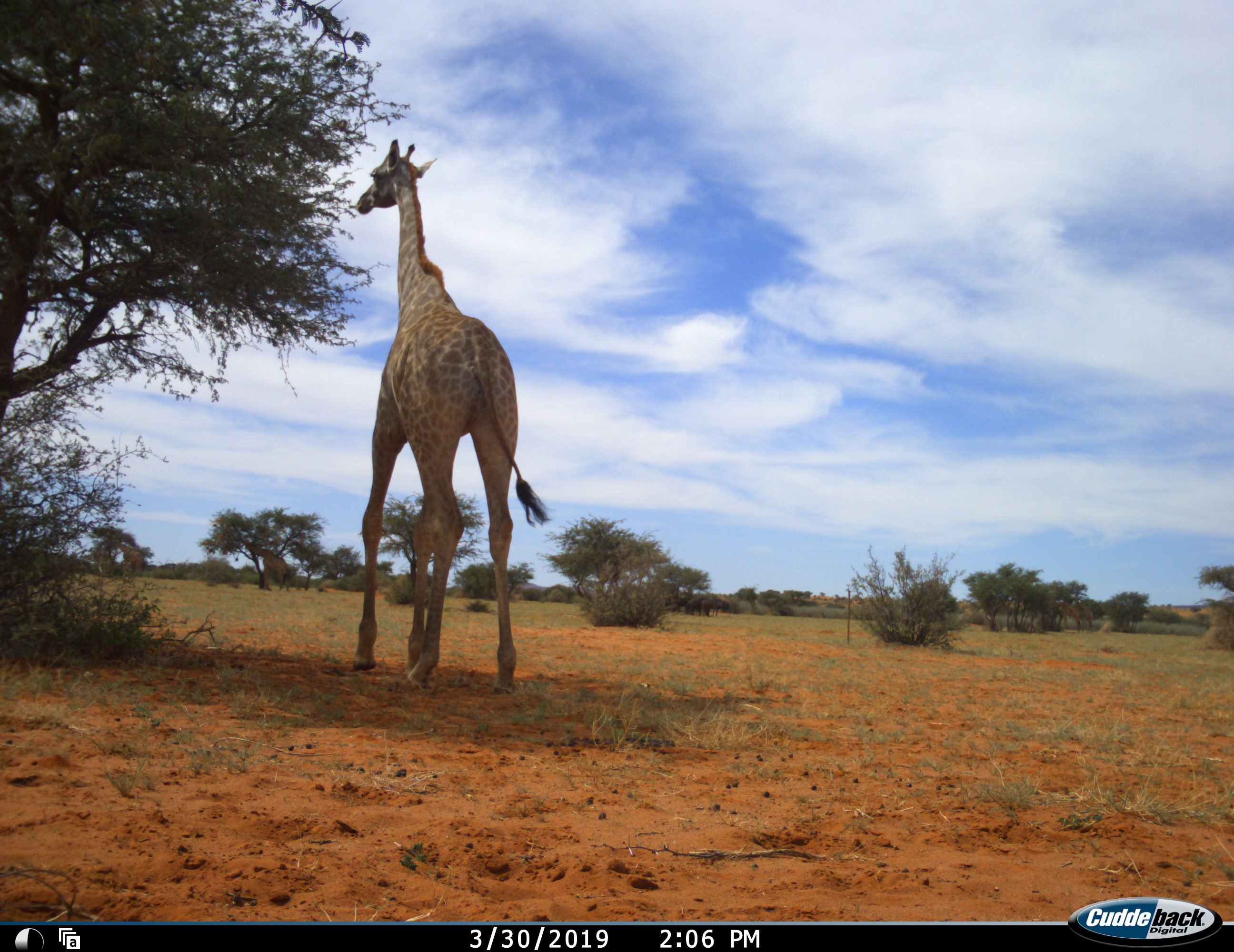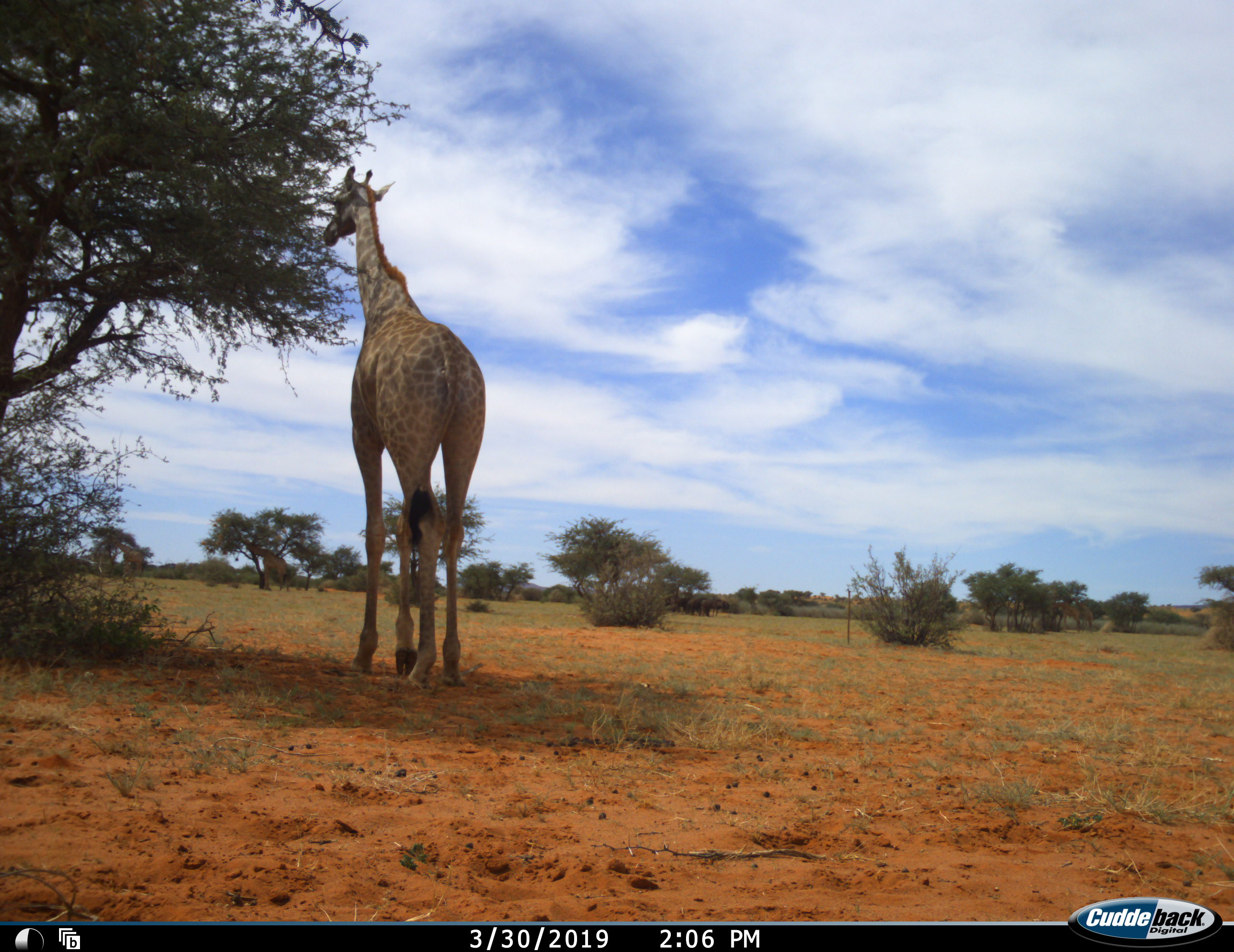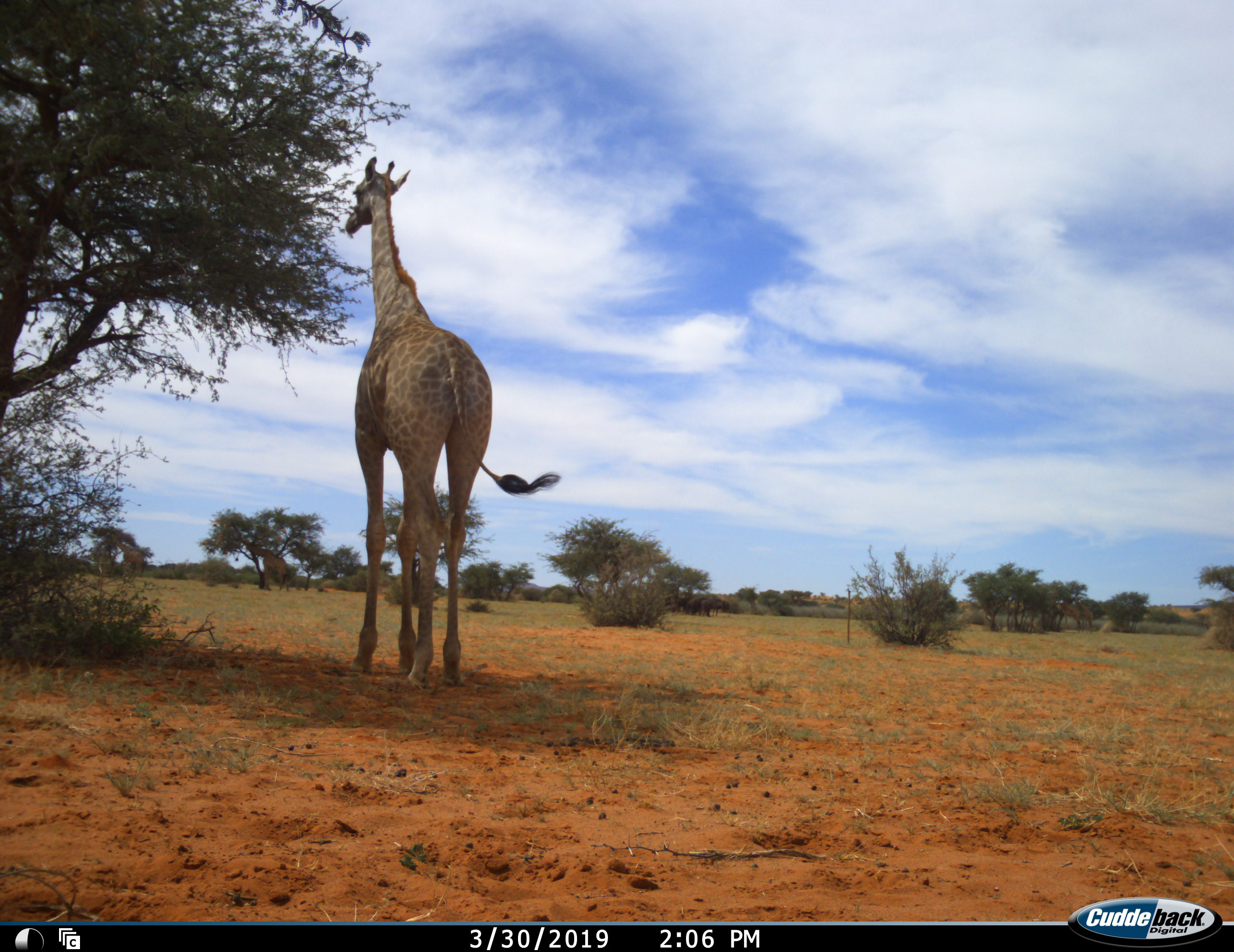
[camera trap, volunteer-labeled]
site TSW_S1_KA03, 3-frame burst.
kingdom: Animalia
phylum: Chordata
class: Mammalia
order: Artiodactyla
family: Giraffidae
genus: Giraffa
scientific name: Giraffa camelopardalis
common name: giraffe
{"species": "giraffe (Giraffa camelopardalis)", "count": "1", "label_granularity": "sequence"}